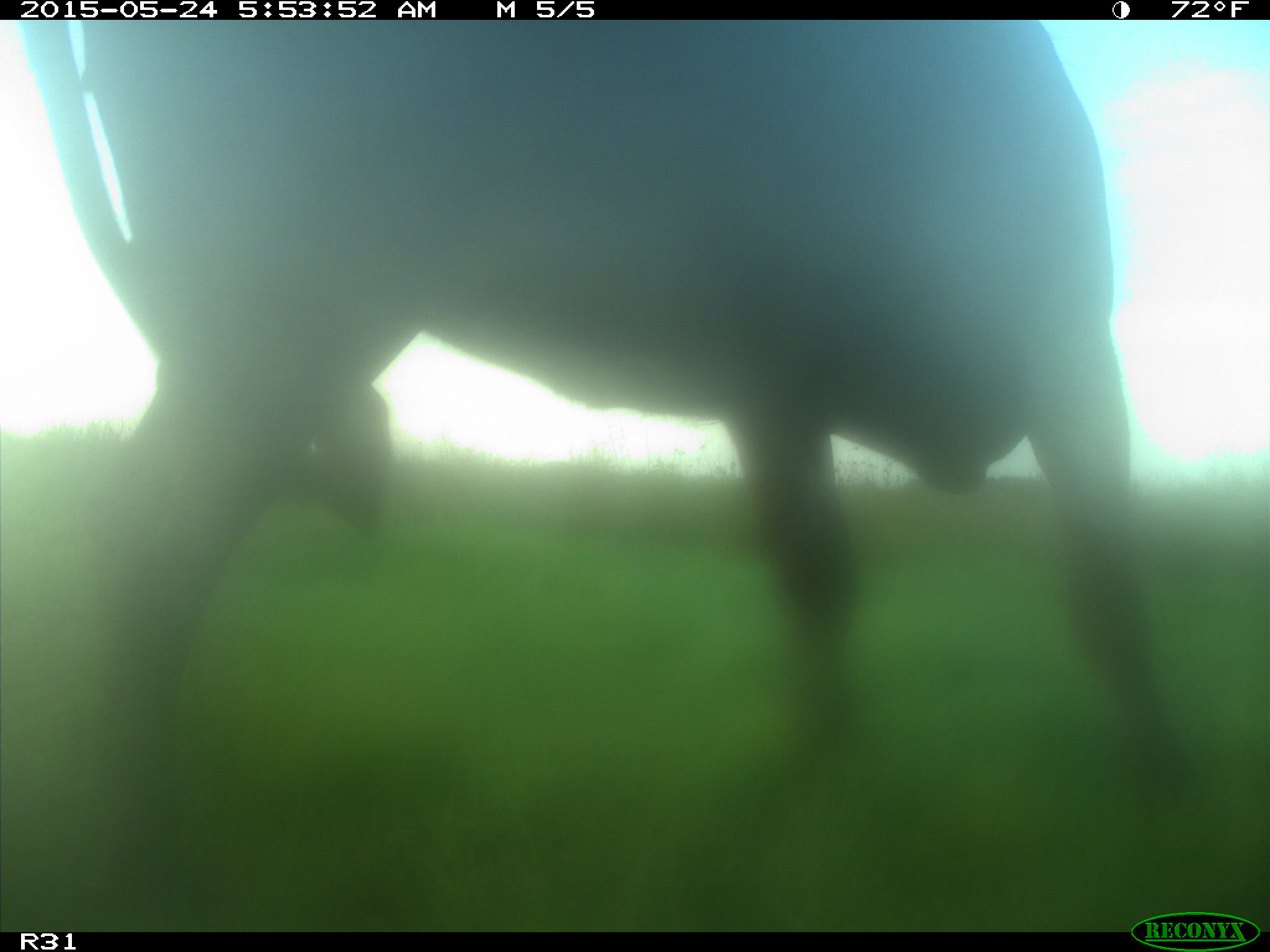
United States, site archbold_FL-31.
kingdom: Animalia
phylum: Chordata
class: Mammalia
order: Artiodactyla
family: Bovidae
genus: Bos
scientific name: Bos taurus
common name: domestic cow